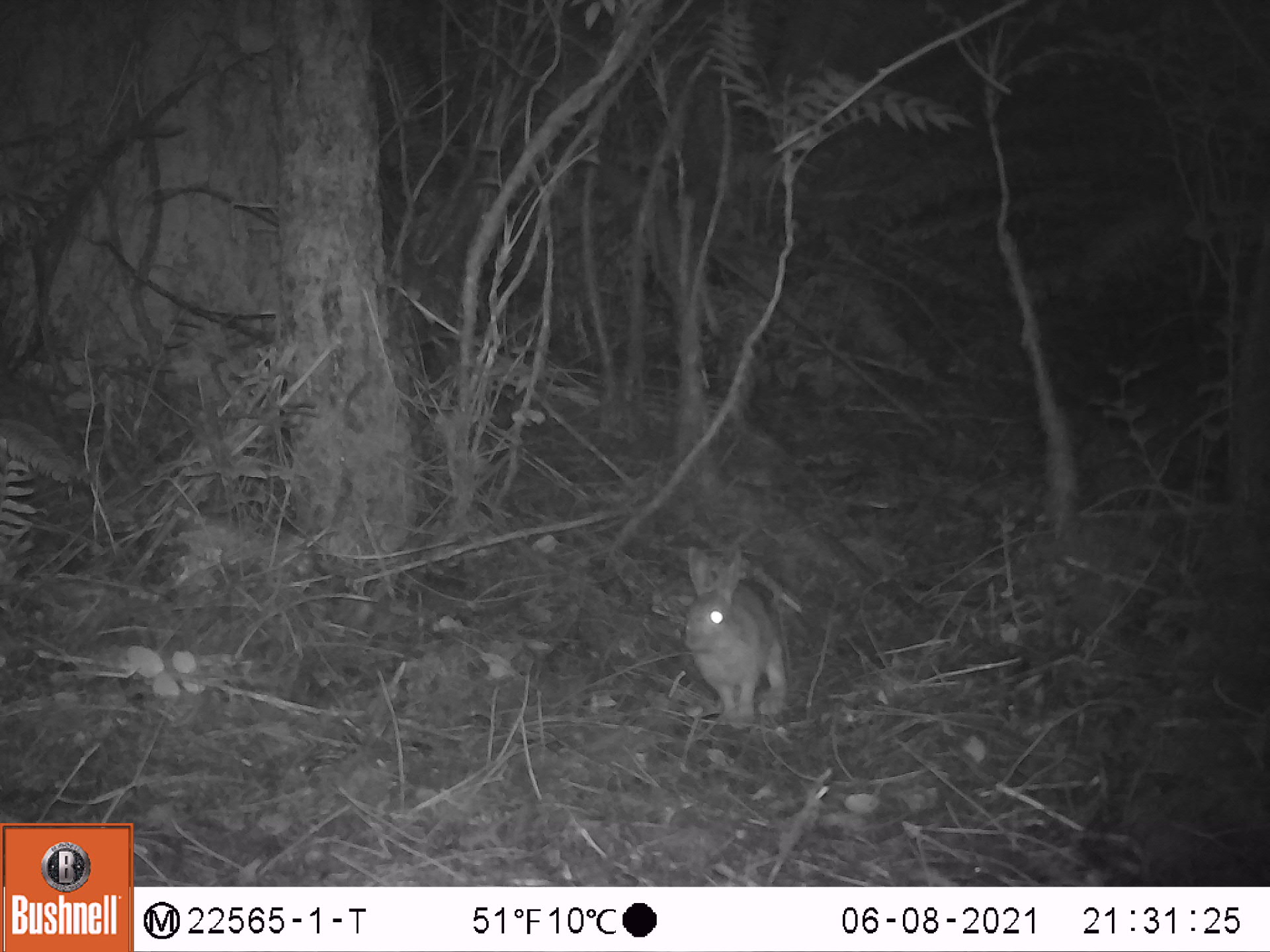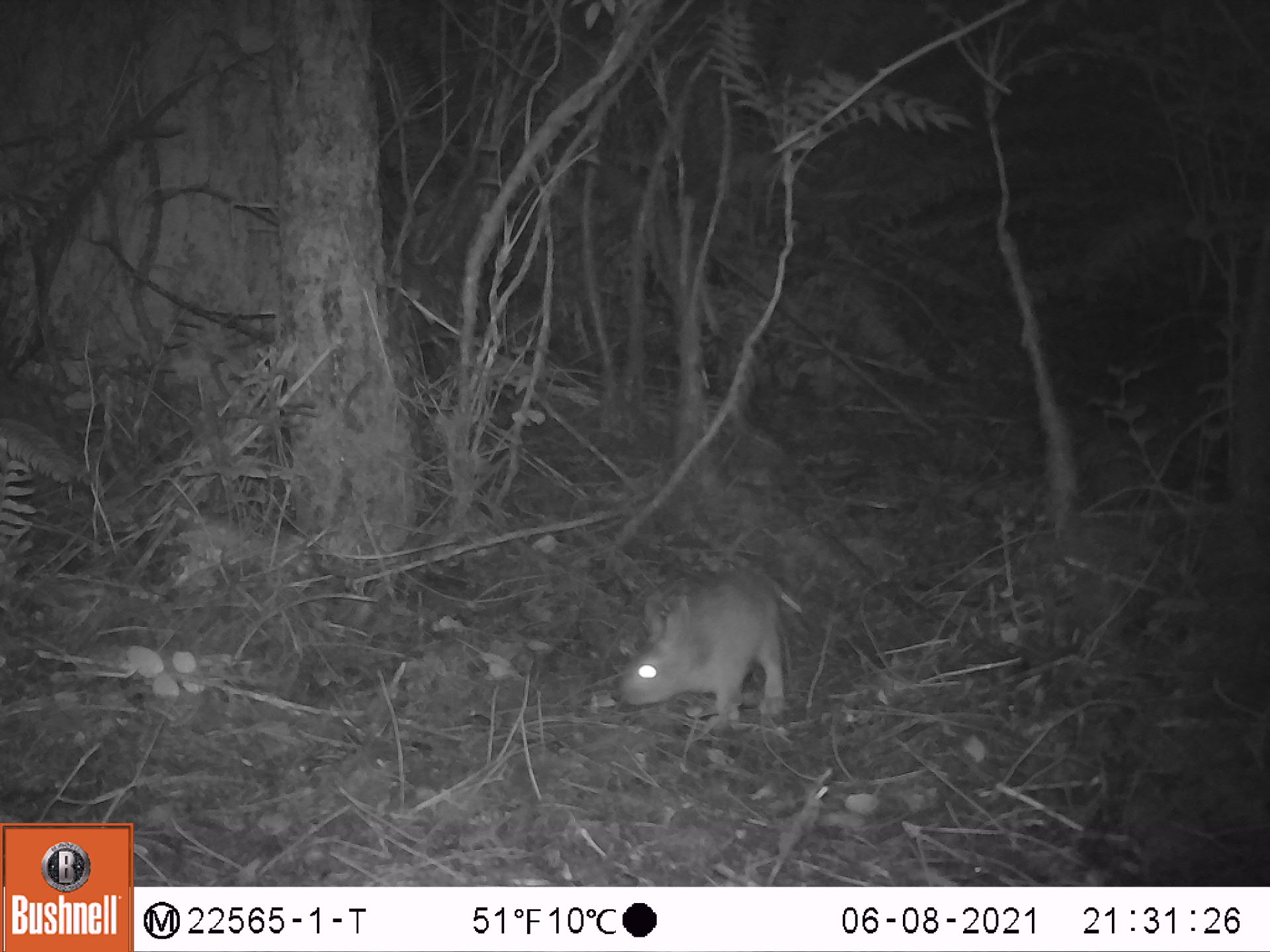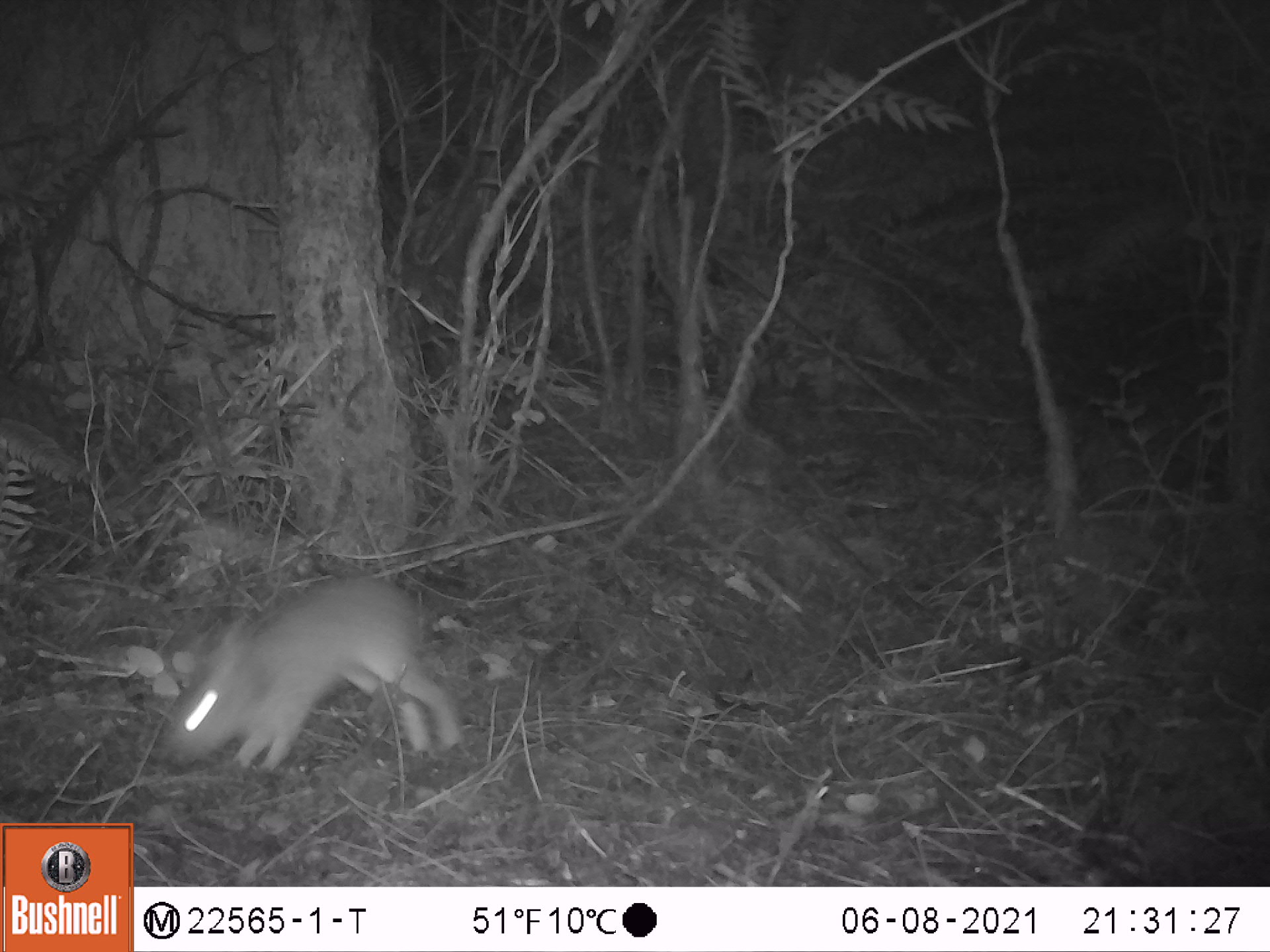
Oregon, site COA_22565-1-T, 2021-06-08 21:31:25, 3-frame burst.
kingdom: Animalia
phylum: Chordata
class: Mammalia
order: Lagomorpha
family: Leporidae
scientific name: Leporidae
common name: hares and rabbits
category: leporidae family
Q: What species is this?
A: Leporidae family (hares and rabbits) (Leporidae).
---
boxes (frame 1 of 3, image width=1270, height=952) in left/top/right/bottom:
leporidae family: 672/547/793/724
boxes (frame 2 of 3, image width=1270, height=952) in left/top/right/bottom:
leporidae family: 602/570/795/743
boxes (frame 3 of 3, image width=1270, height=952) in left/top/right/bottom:
leporidae family: 149/570/467/767